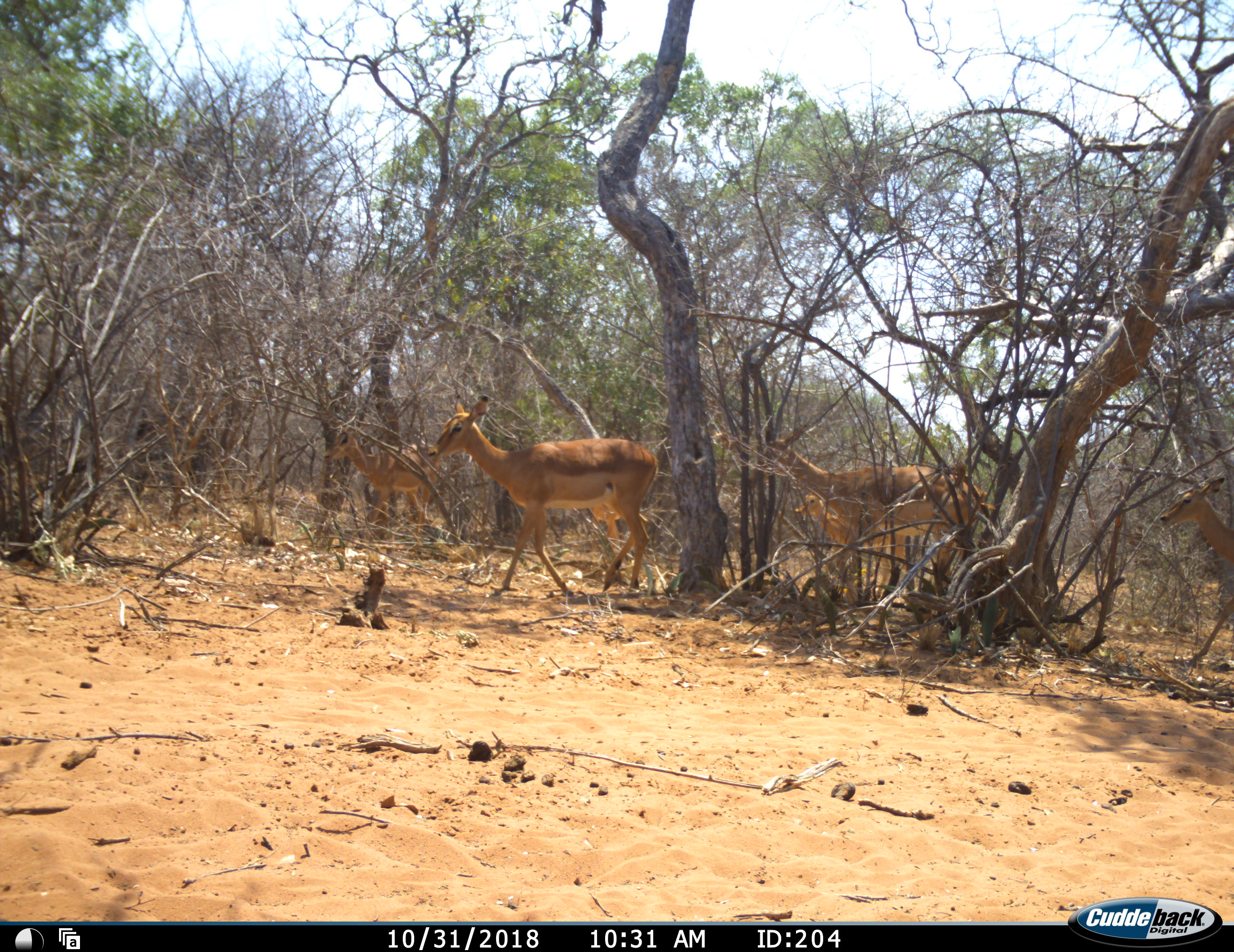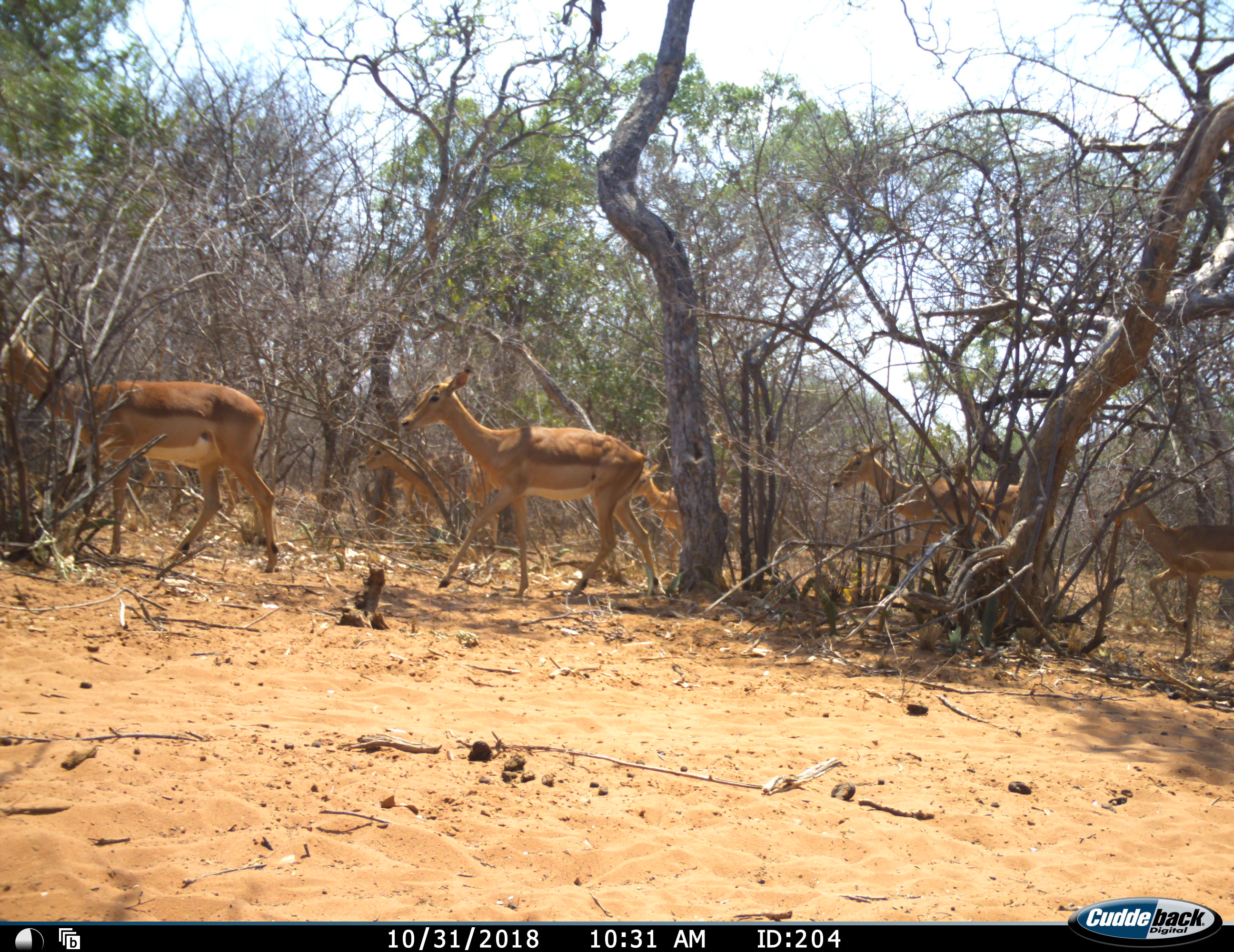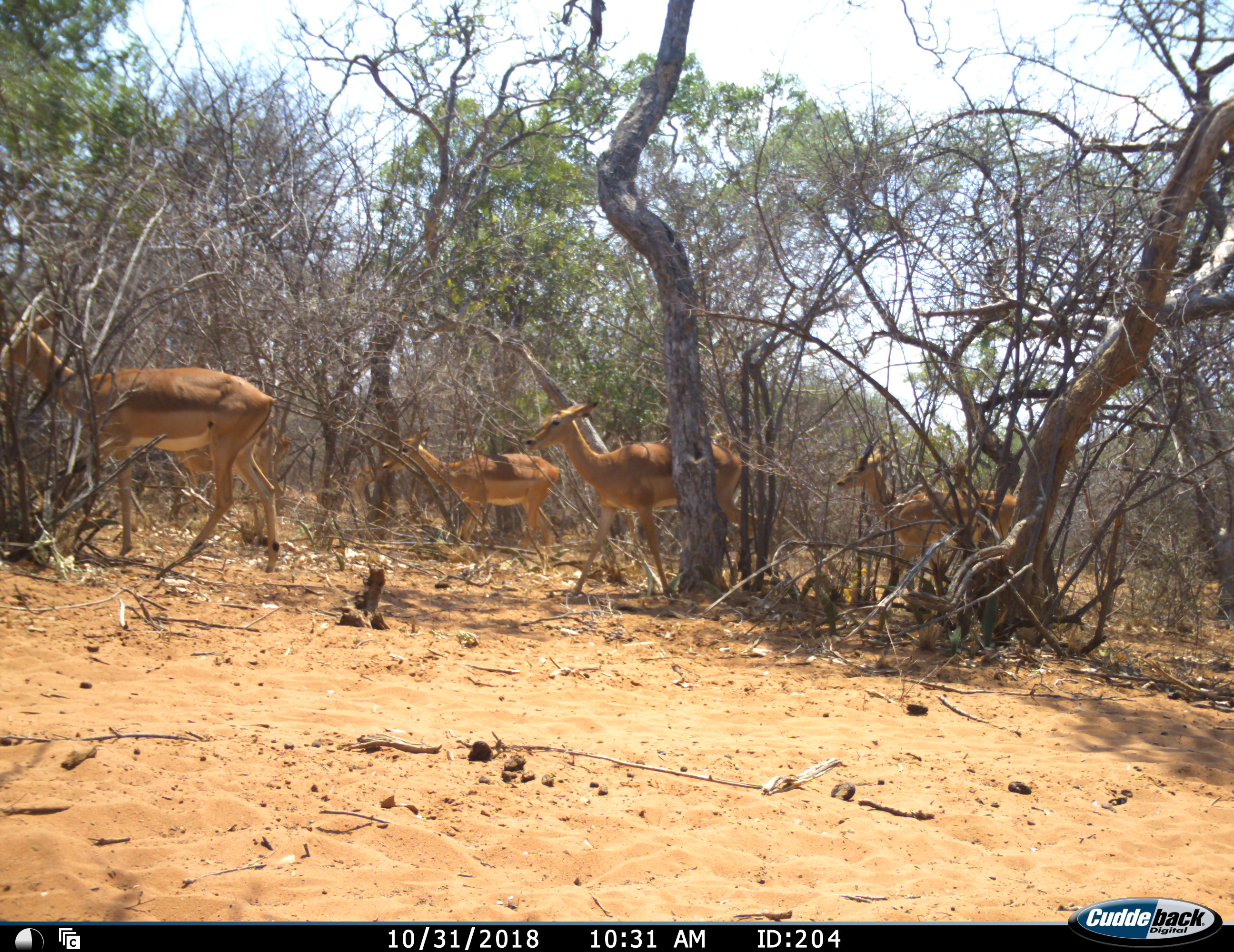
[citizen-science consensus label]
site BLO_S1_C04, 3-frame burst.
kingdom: Animalia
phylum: Chordata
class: Mammalia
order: Artiodactyla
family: Bovidae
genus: Aepyceros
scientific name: Aepyceros melampus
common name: impala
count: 6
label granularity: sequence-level